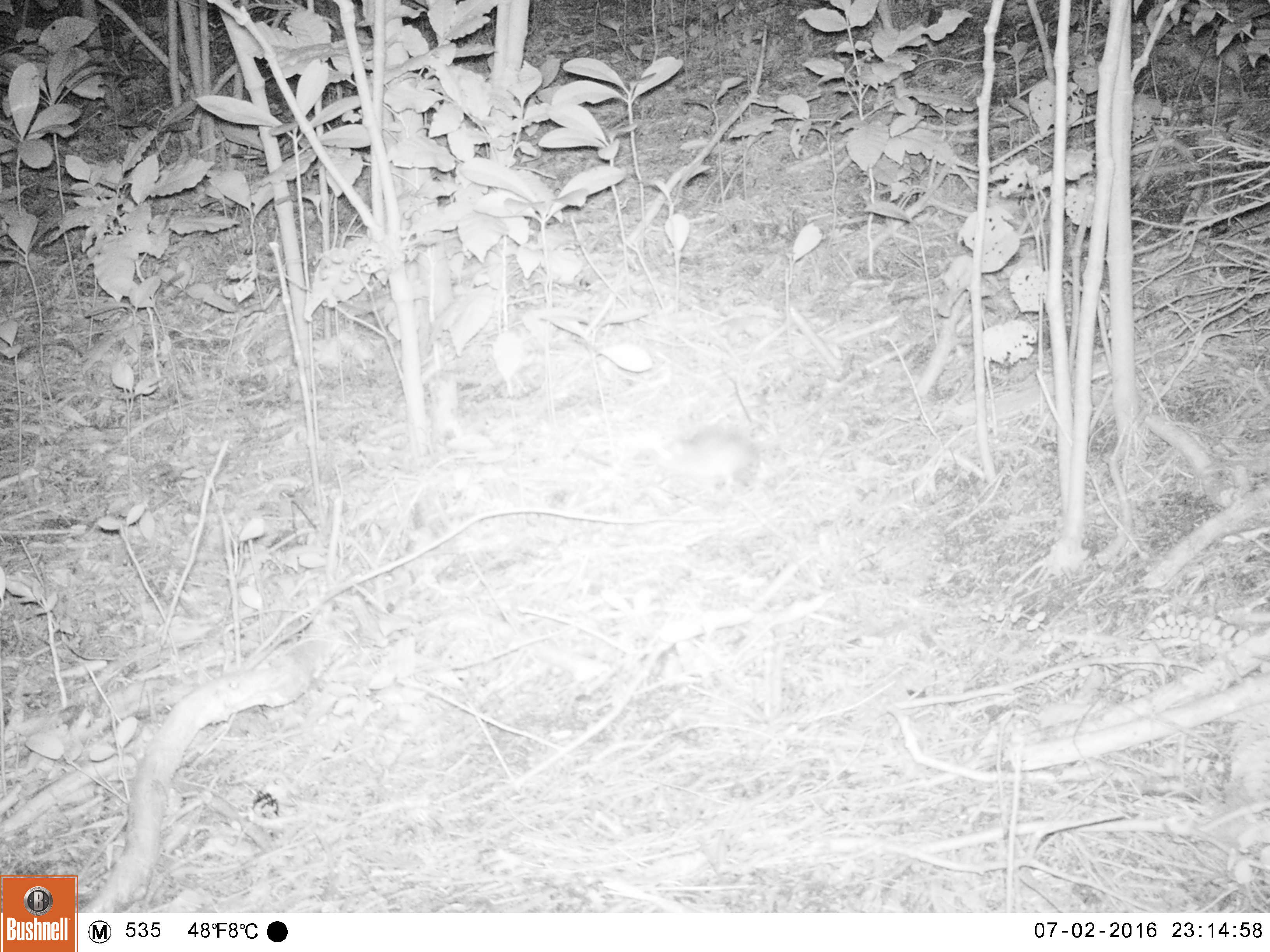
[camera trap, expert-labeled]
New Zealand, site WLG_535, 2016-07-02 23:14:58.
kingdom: Animalia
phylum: Chordata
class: Mammalia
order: Rodentia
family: Muridae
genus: Rattus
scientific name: Rattus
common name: rat